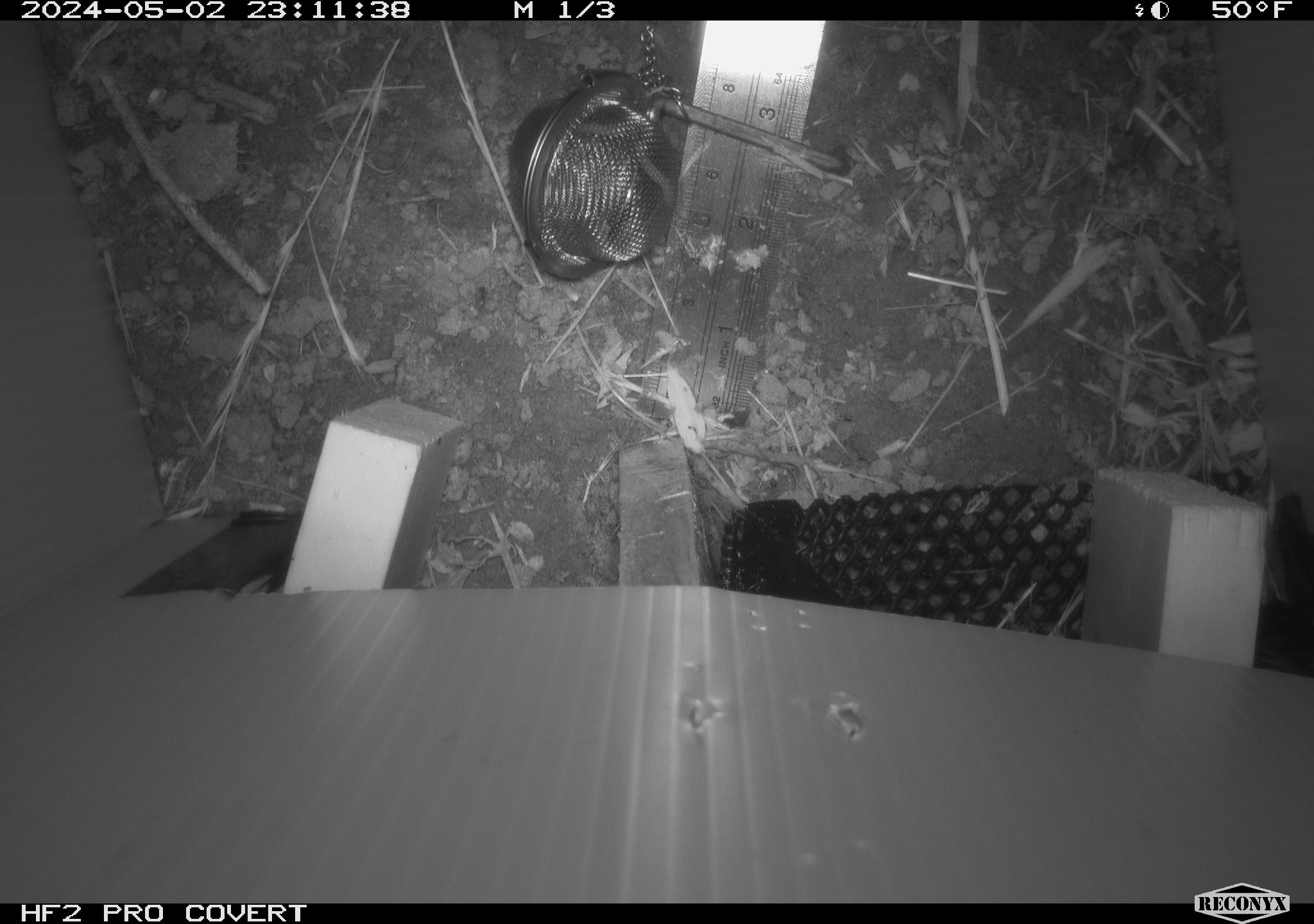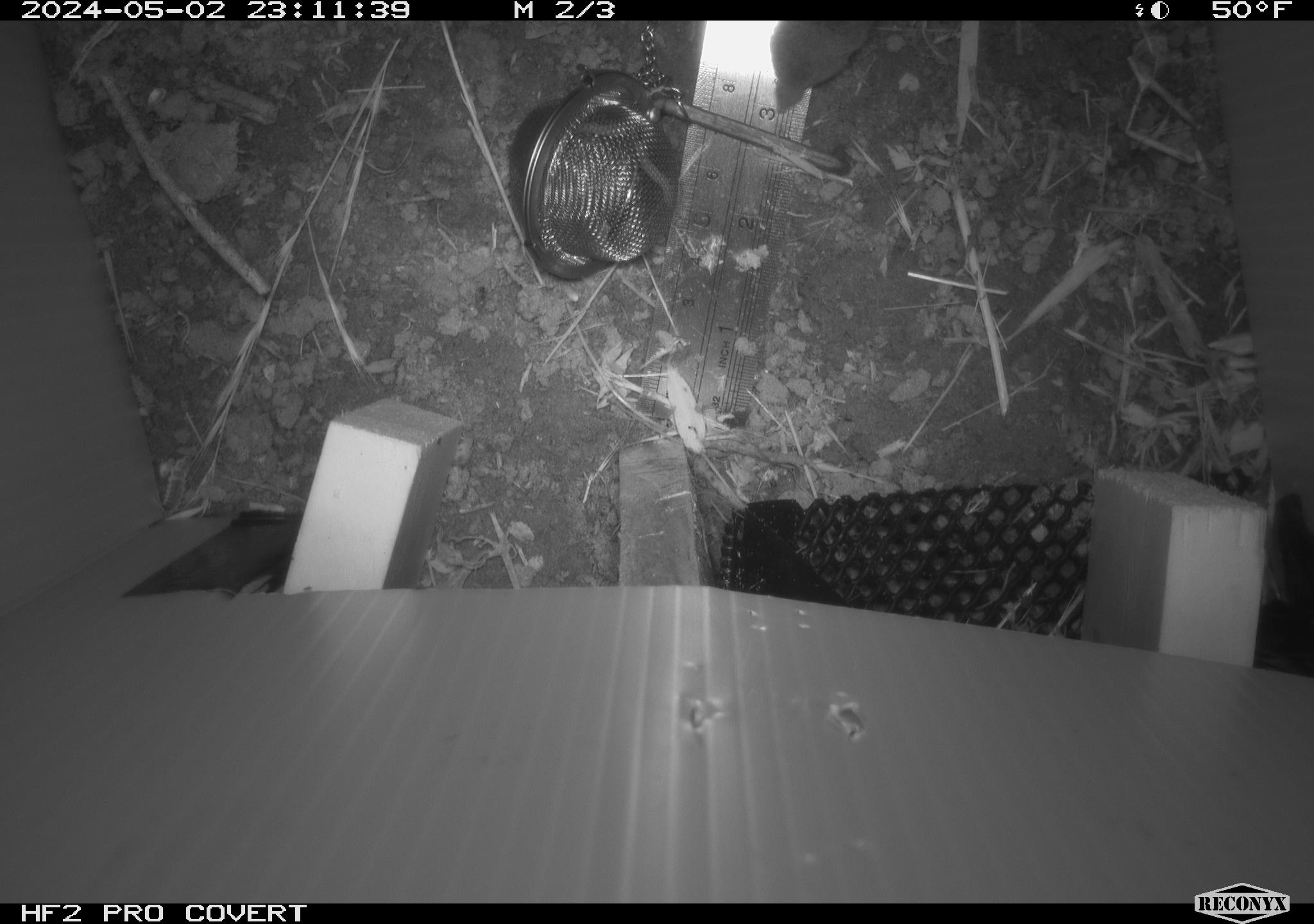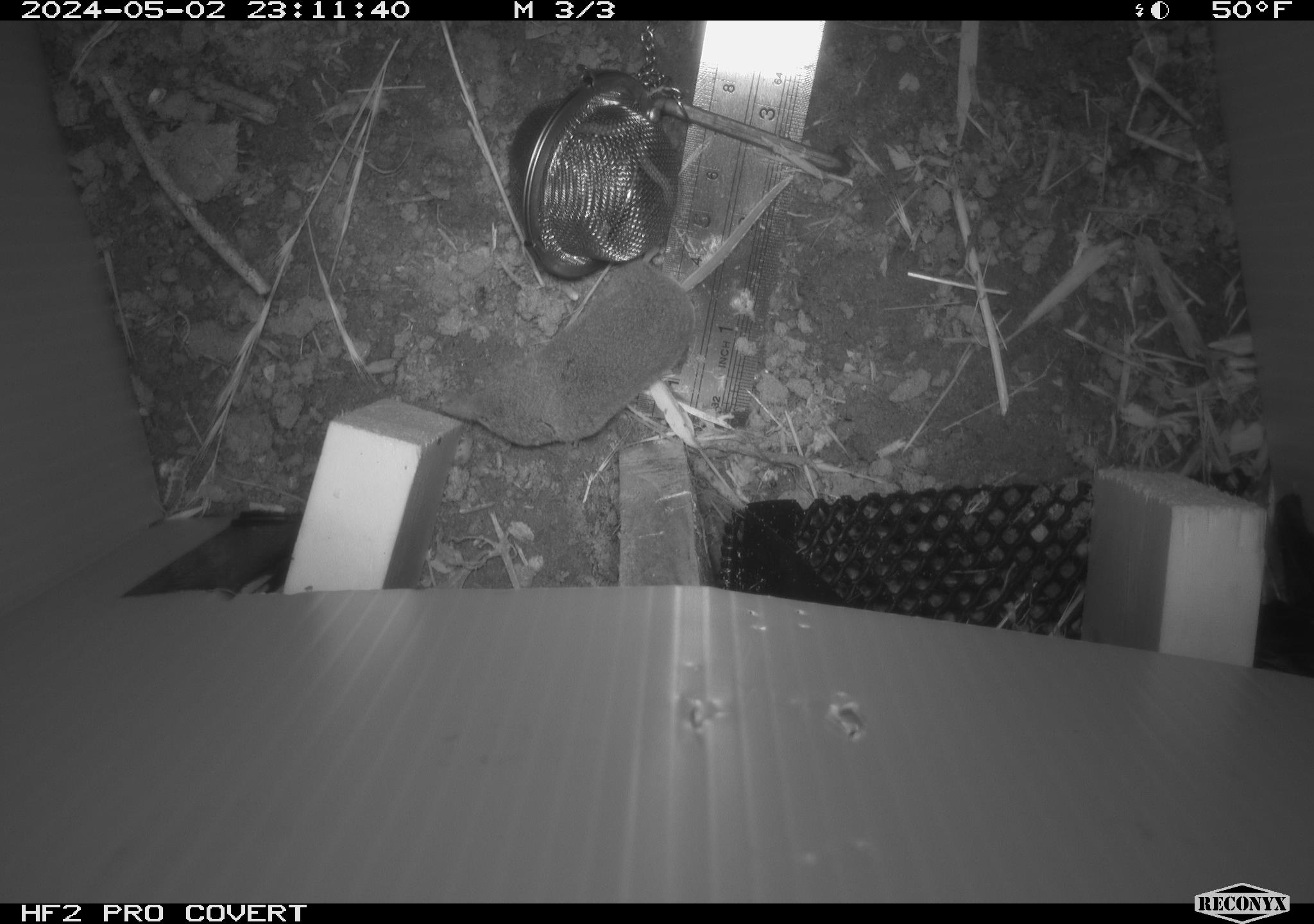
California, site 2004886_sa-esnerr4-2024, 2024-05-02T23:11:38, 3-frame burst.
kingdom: Animalia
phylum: Chordata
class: Mammalia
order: Eulipotyphla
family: Soricidae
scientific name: Soricidae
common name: shrews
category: soricidae family